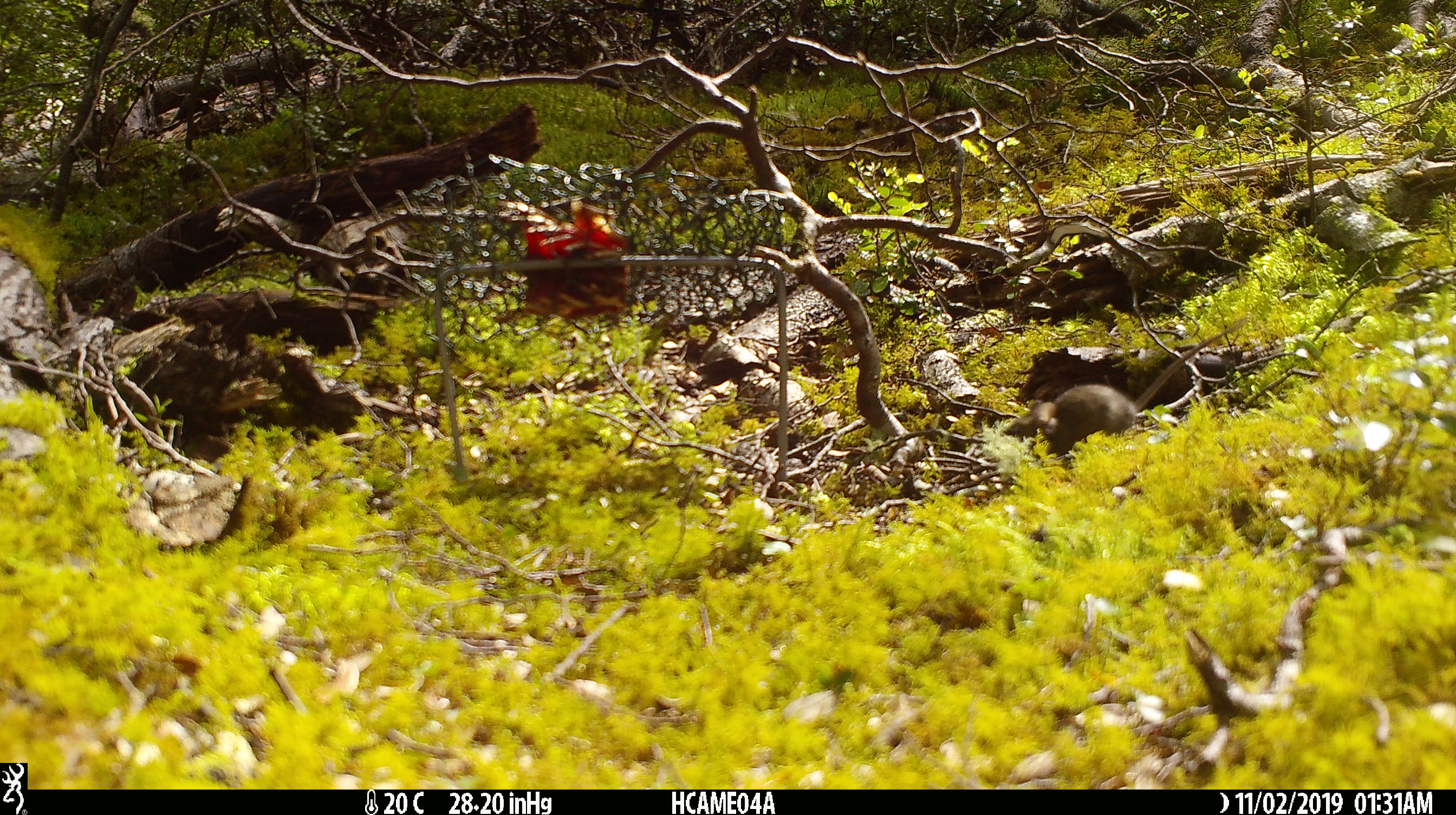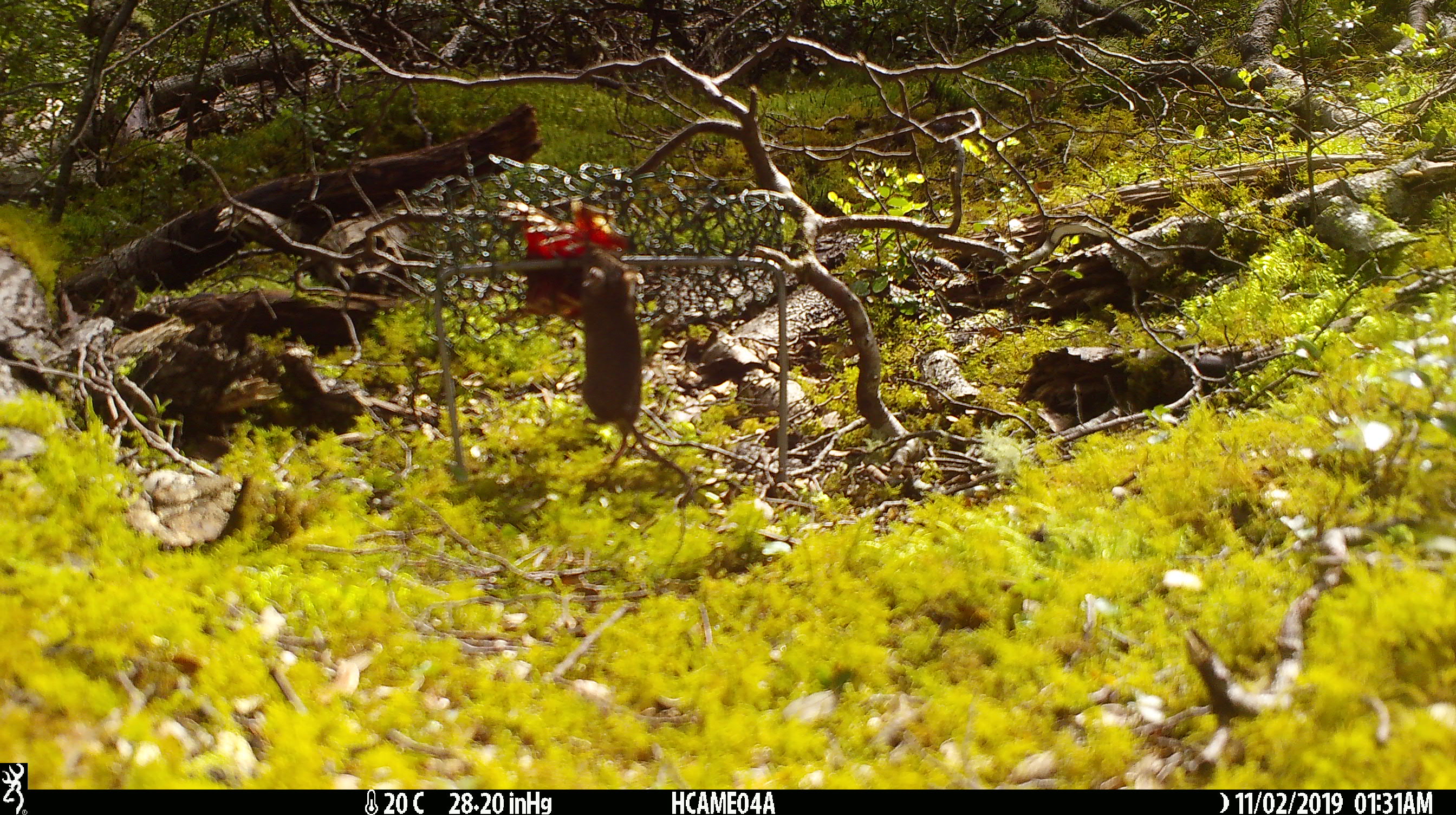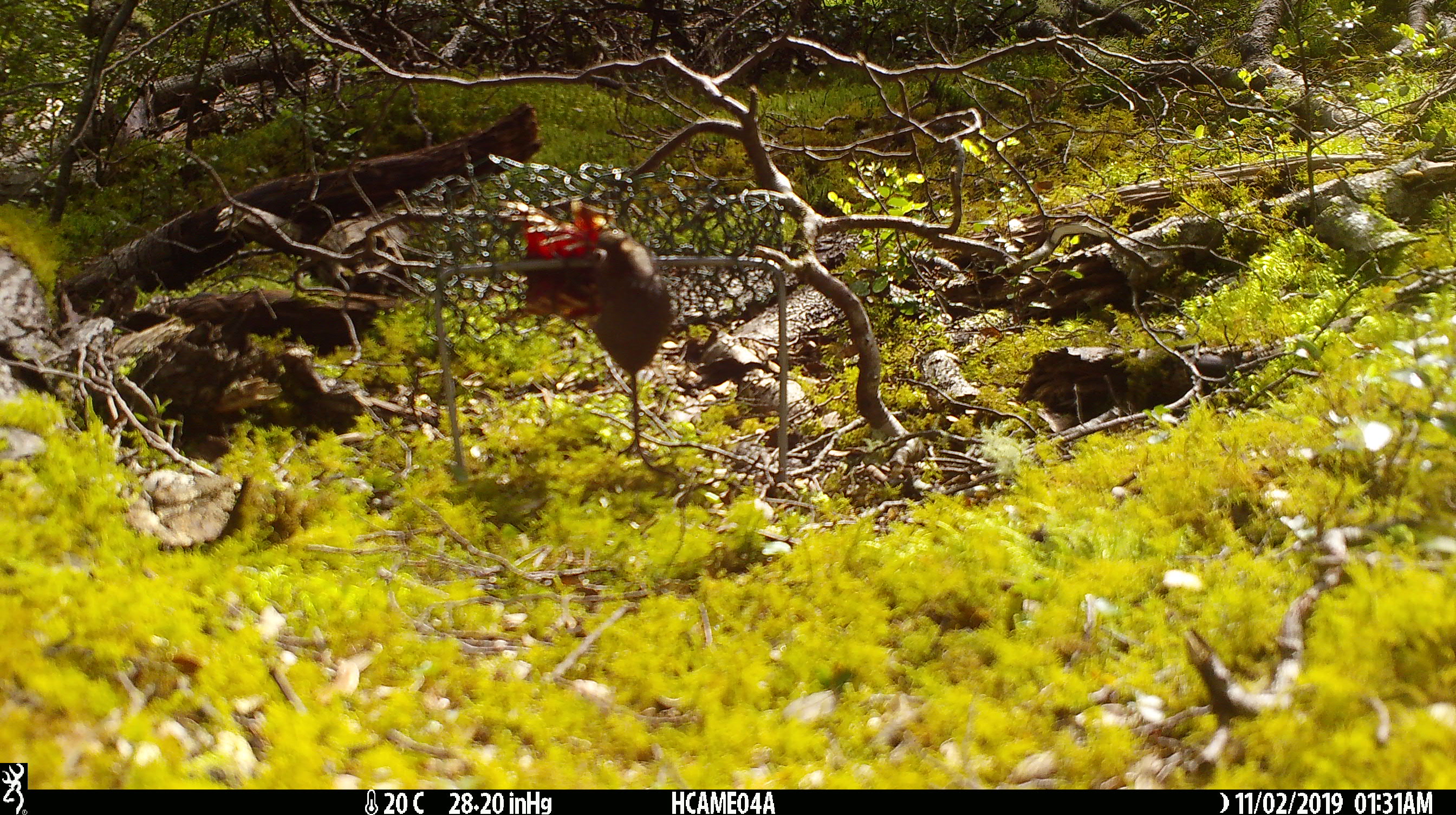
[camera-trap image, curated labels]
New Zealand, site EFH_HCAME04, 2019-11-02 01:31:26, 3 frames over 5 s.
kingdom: Animalia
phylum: Chordata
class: Mammalia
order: Rodentia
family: Muridae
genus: Mus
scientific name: Mus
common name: mouse